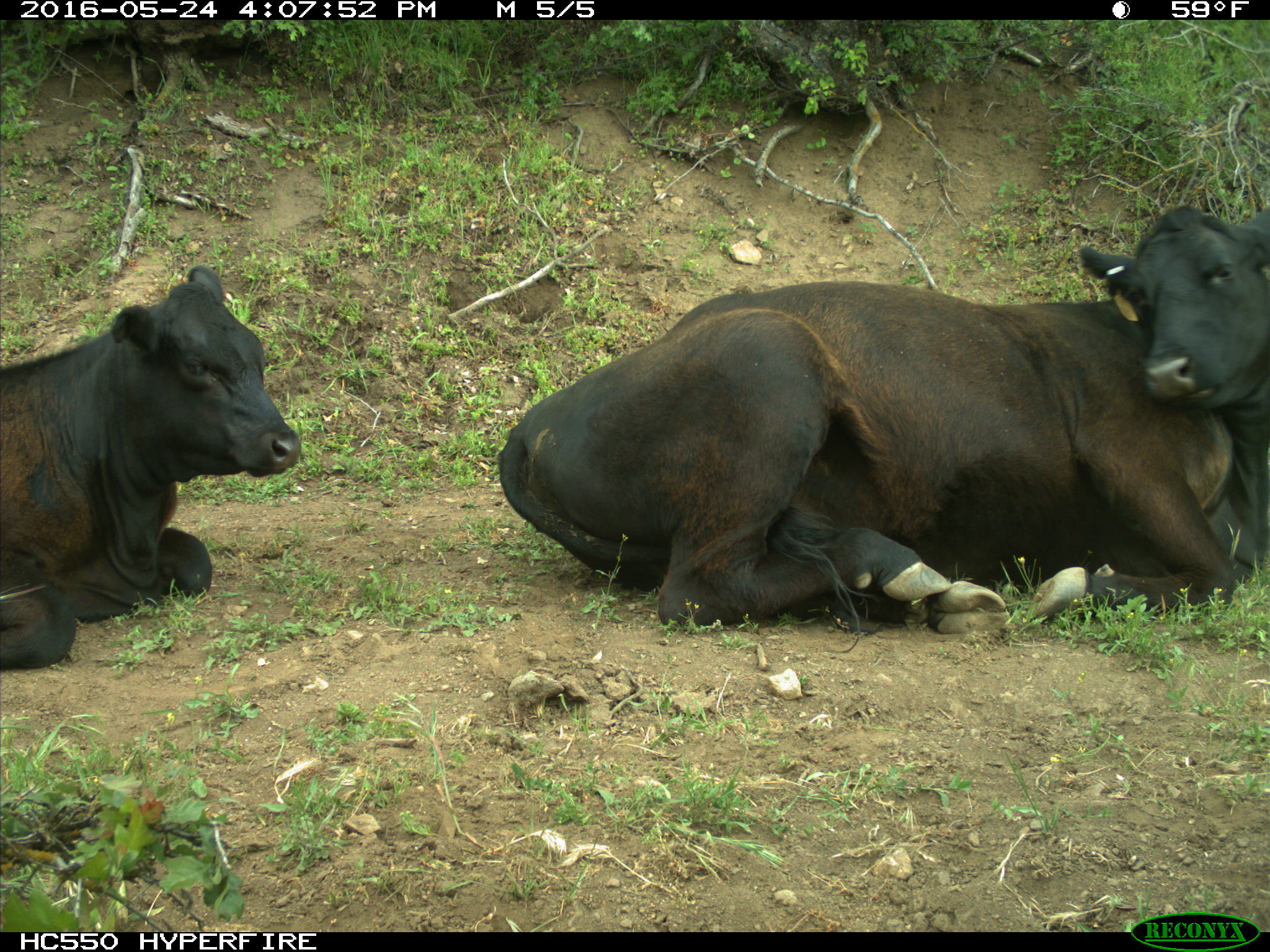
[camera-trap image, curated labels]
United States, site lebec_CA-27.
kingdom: Animalia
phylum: Chordata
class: Mammalia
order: Artiodactyla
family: Bovidae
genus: Bos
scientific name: Bos taurus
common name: domestic cow